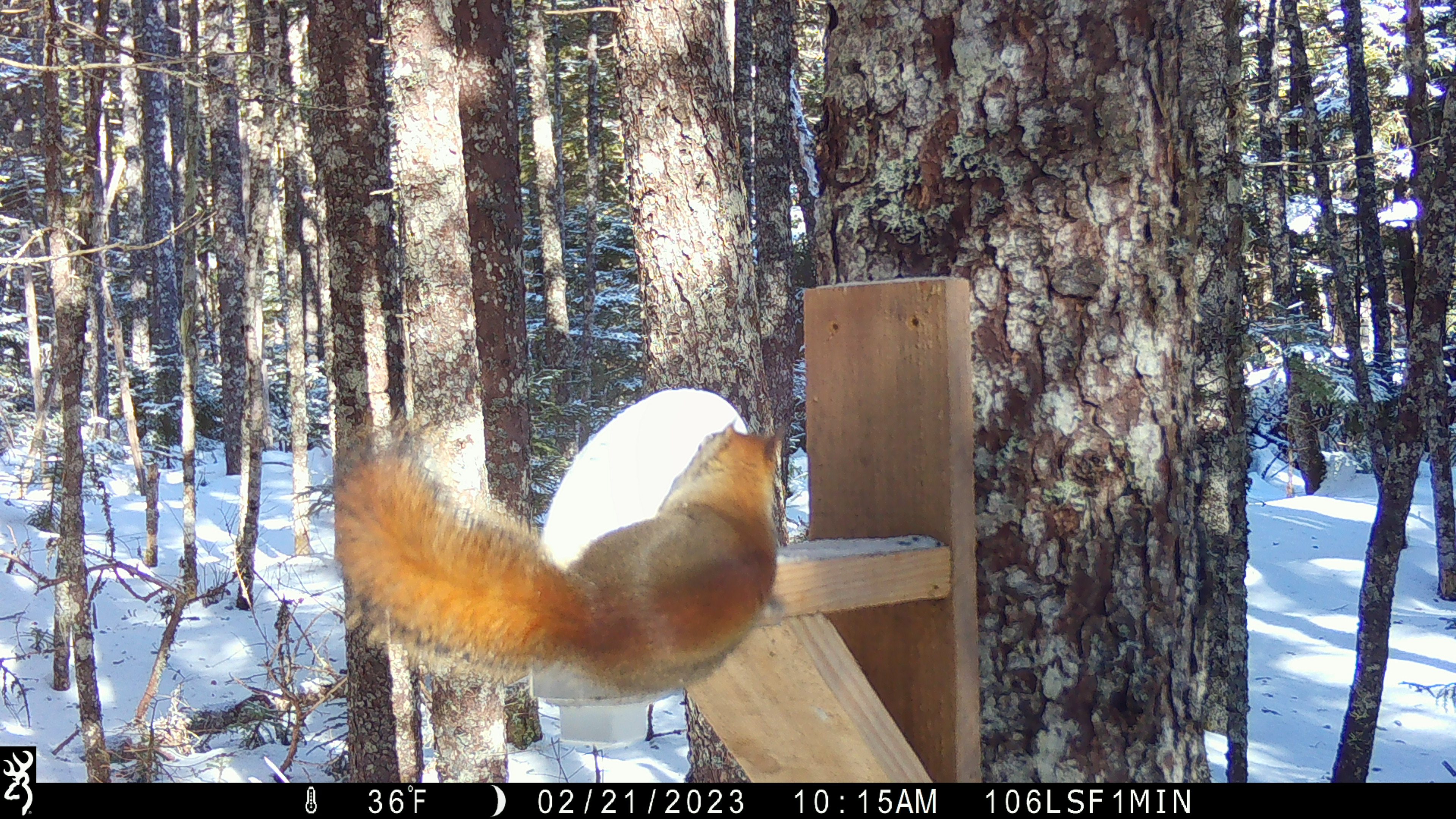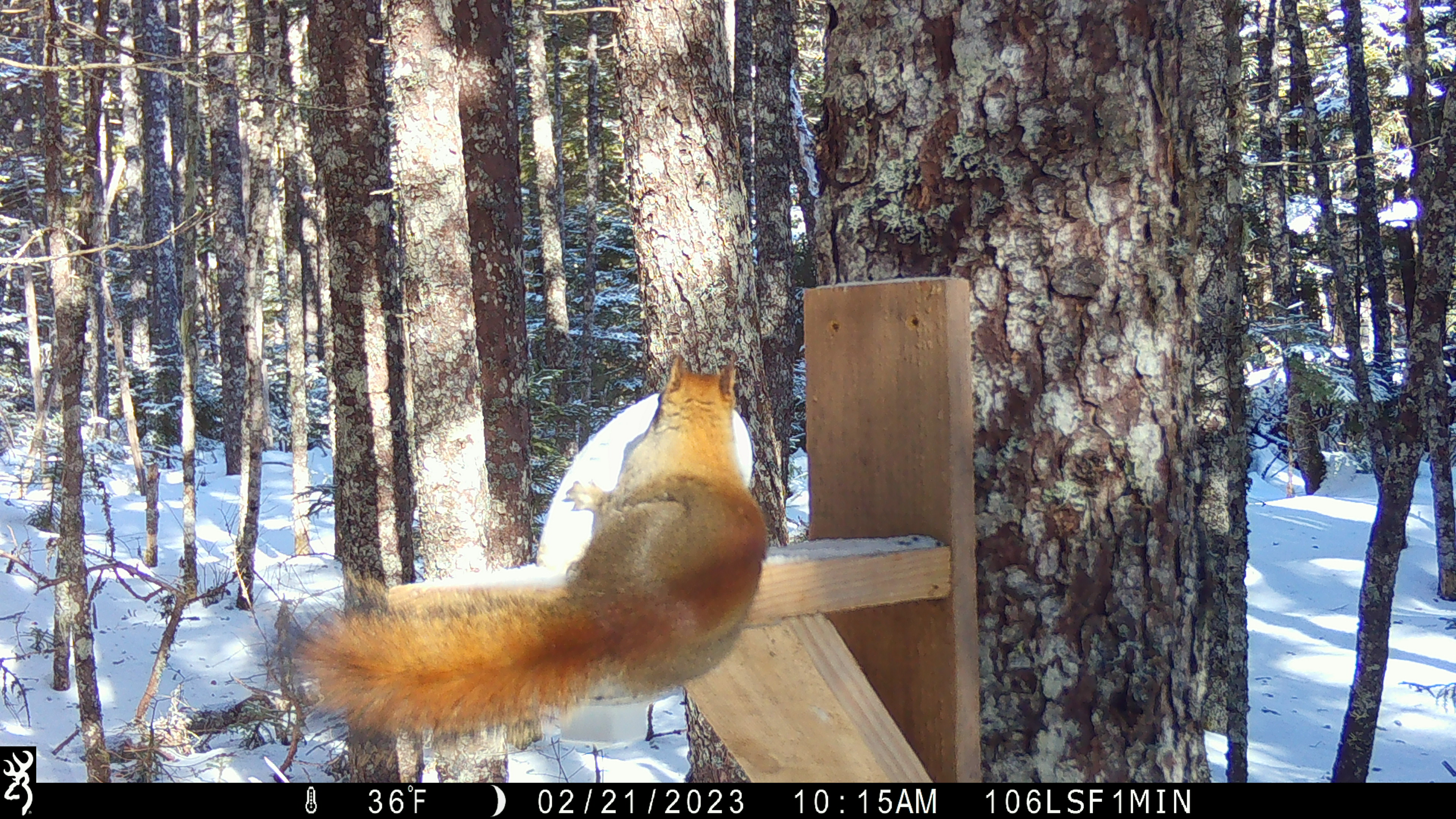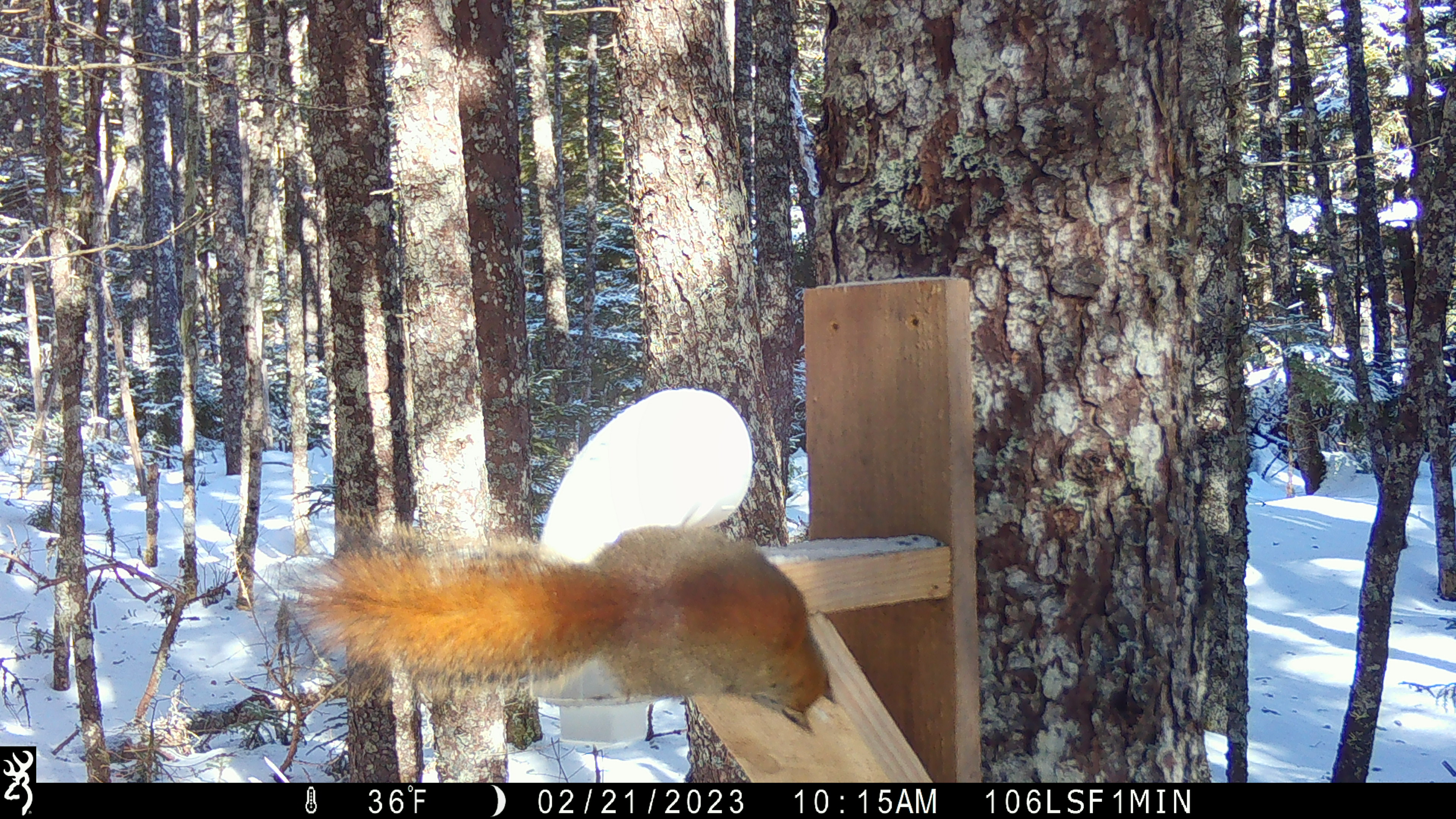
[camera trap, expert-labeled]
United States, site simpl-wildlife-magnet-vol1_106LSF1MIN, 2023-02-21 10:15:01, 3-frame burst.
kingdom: Animalia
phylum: Chordata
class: Mammalia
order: Rodentia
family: Sciuridae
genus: Tamiasciurus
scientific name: Tamiasciurus hudsonicus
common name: red squirrel